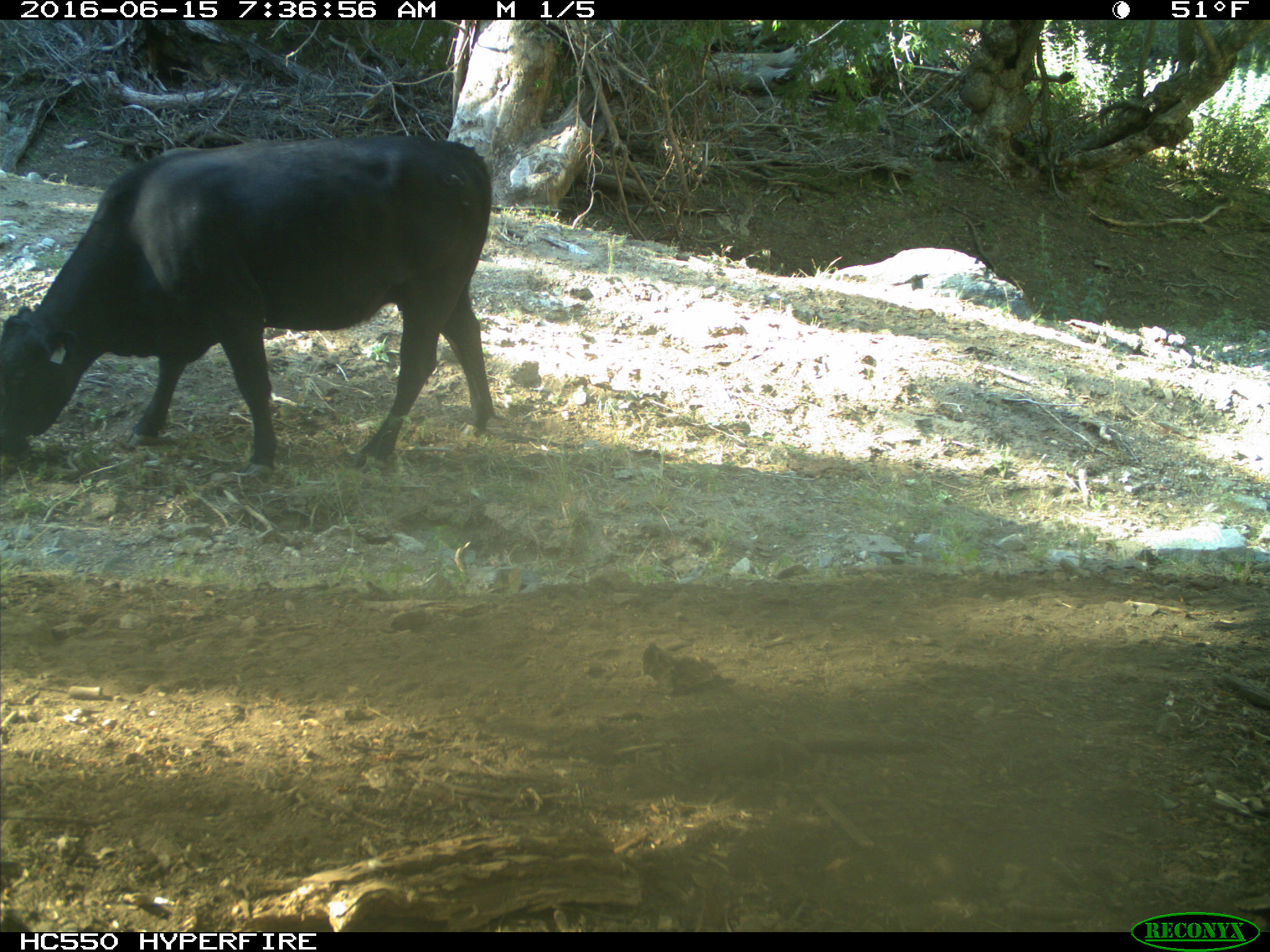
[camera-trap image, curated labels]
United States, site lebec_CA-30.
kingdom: Animalia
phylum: Chordata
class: Mammalia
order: Artiodactyla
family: Bovidae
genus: Bos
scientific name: Bos taurus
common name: domestic cow